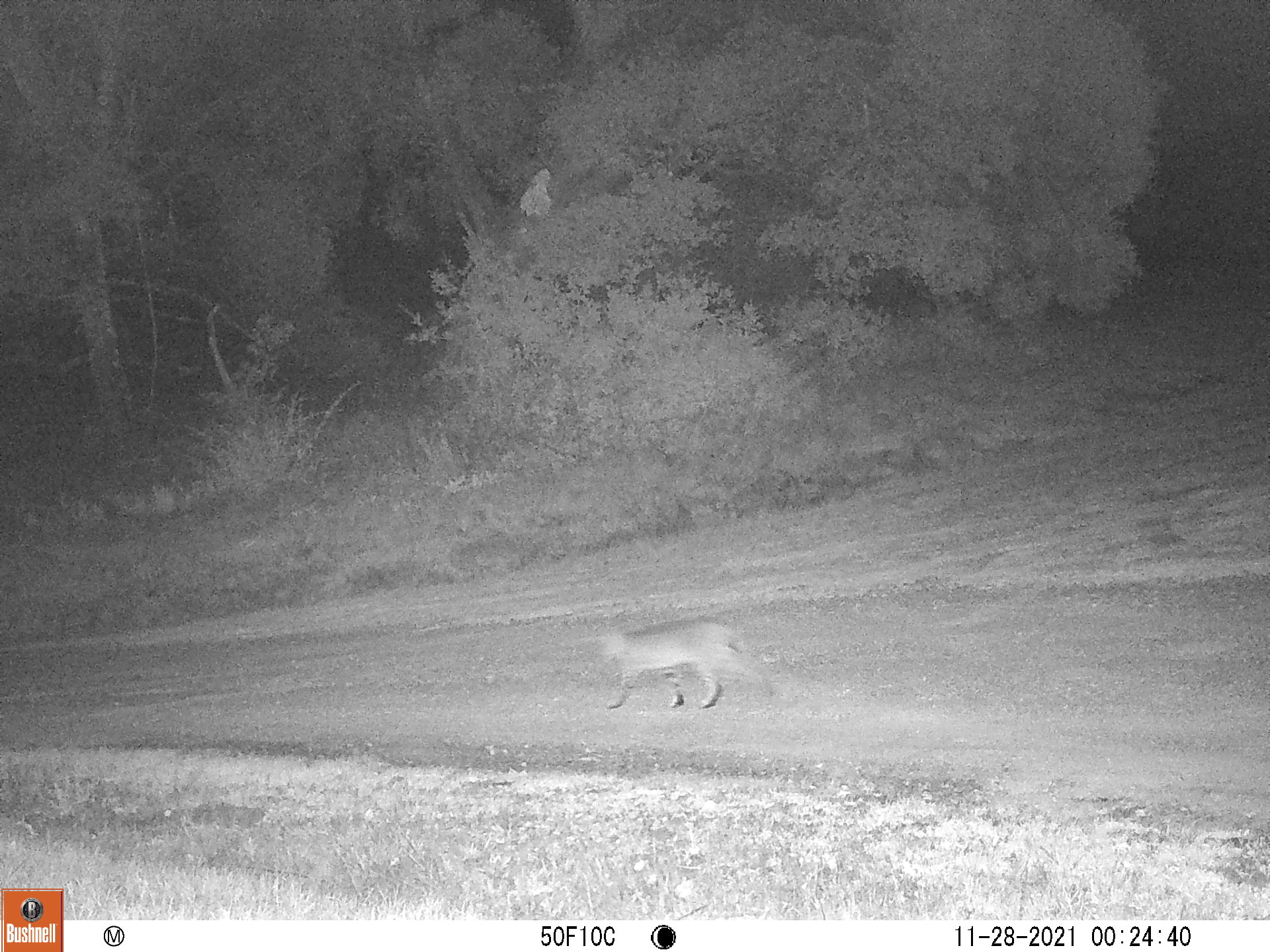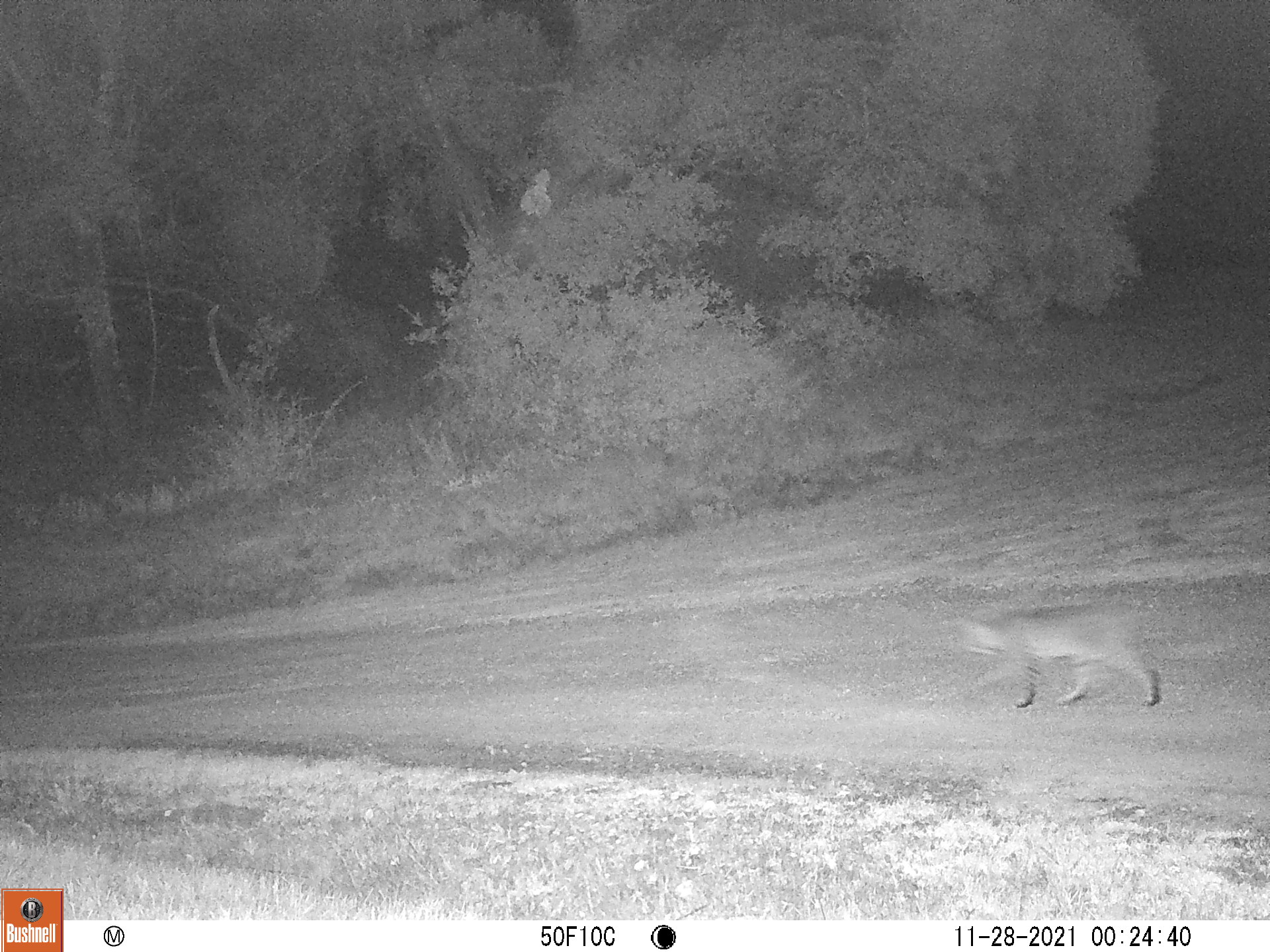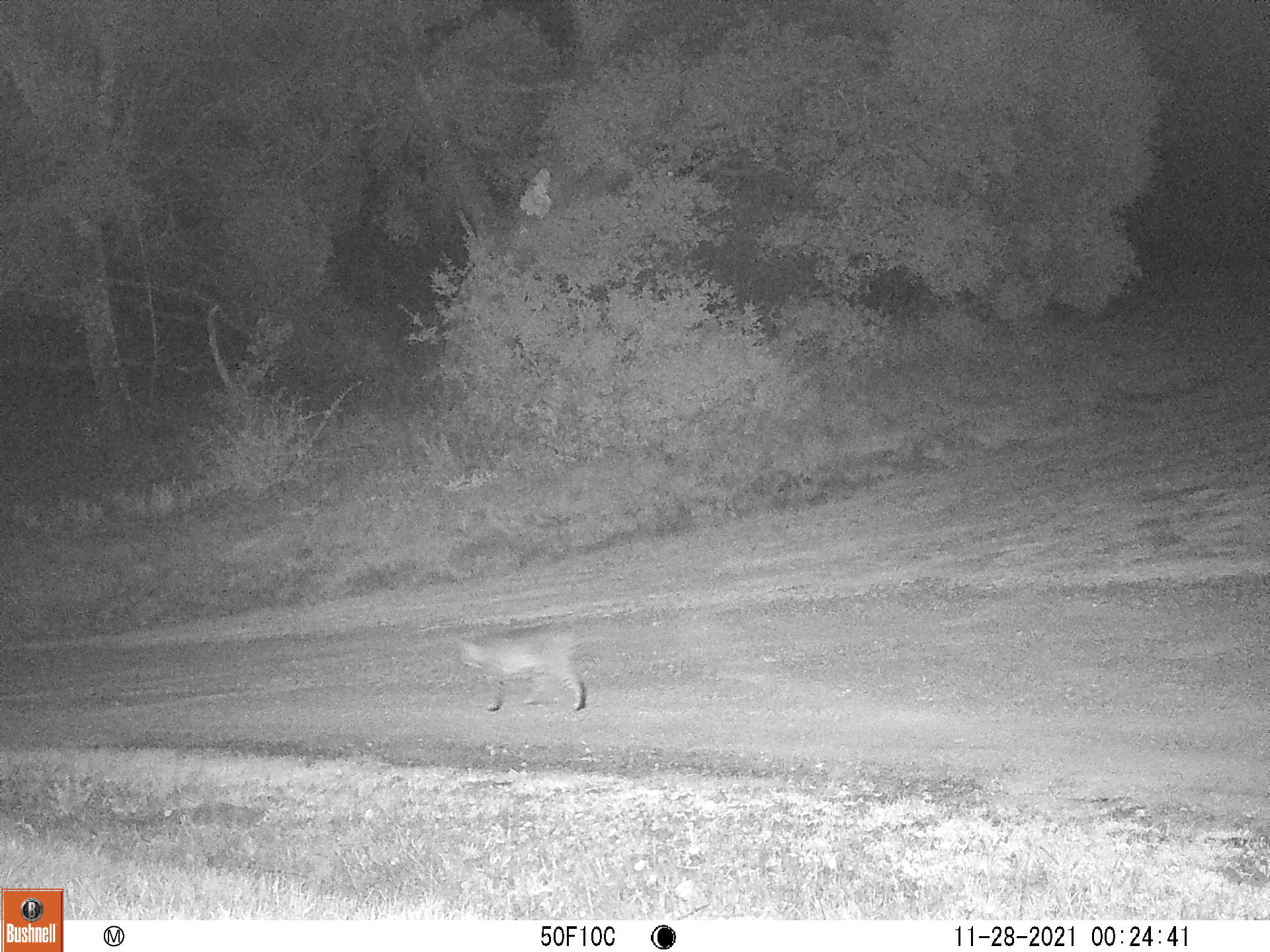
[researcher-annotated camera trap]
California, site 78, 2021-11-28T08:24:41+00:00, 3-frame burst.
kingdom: Animalia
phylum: Chordata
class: Mammalia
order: Carnivora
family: Felidae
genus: Lynx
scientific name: Lynx rufus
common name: bobcat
Bobcat (Lynx rufus).